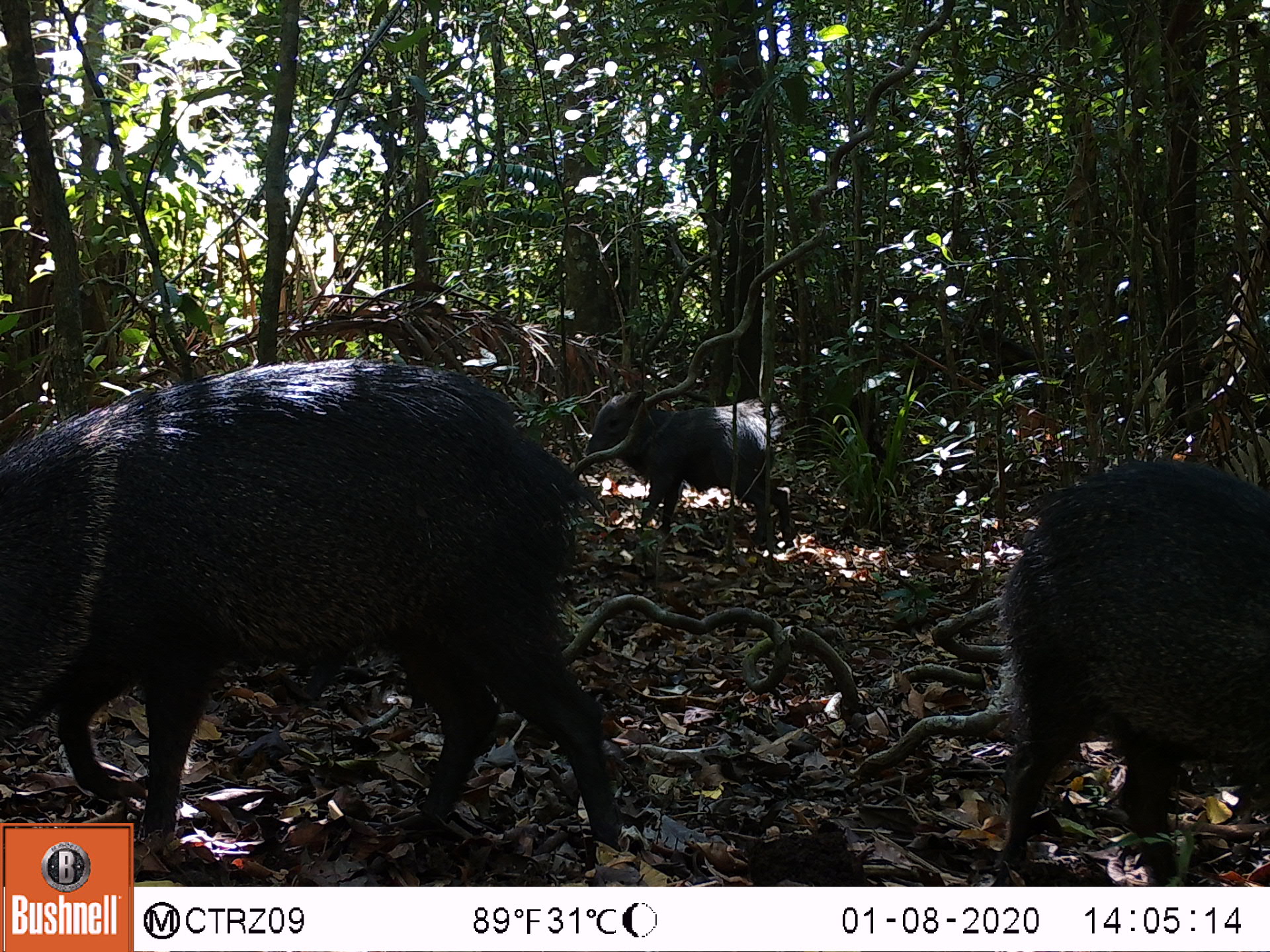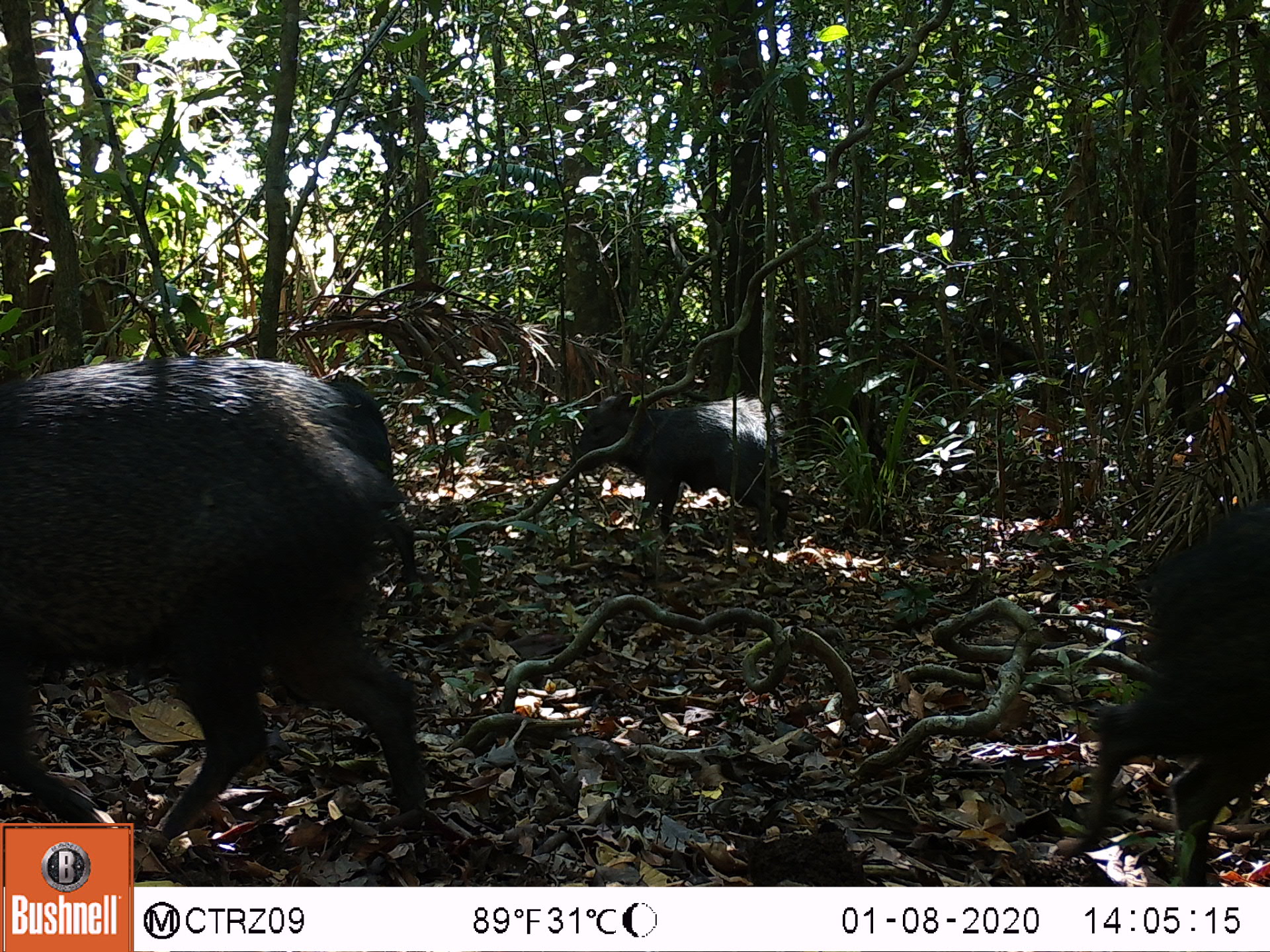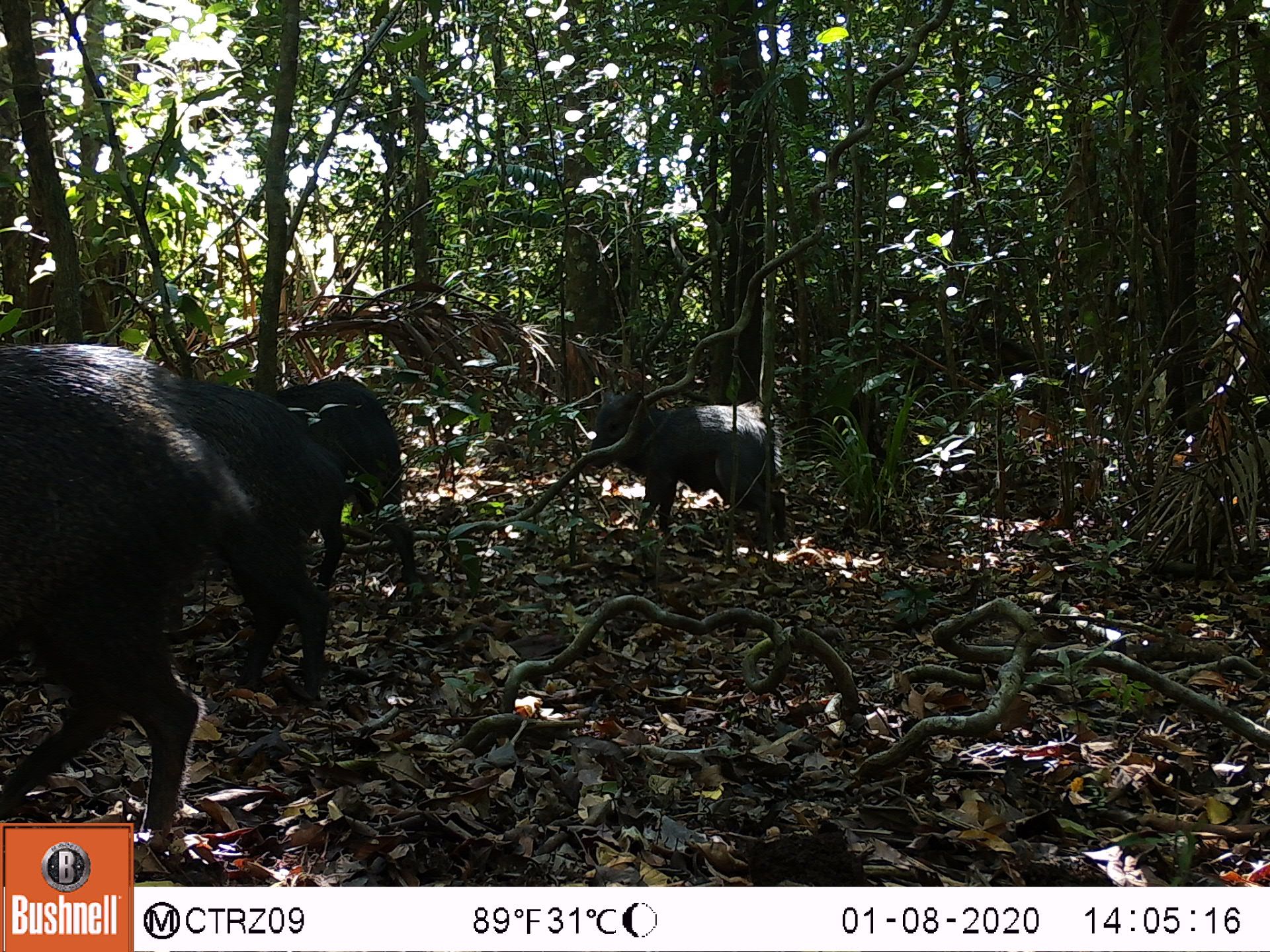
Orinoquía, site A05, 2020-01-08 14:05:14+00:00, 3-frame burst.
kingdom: Animalia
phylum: Chordata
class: Mammalia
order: Artiodactyla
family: Tayassuidae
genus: Pecari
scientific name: Pecari tajacu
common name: collared peccary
Collared peccary (Pecari tajacu).